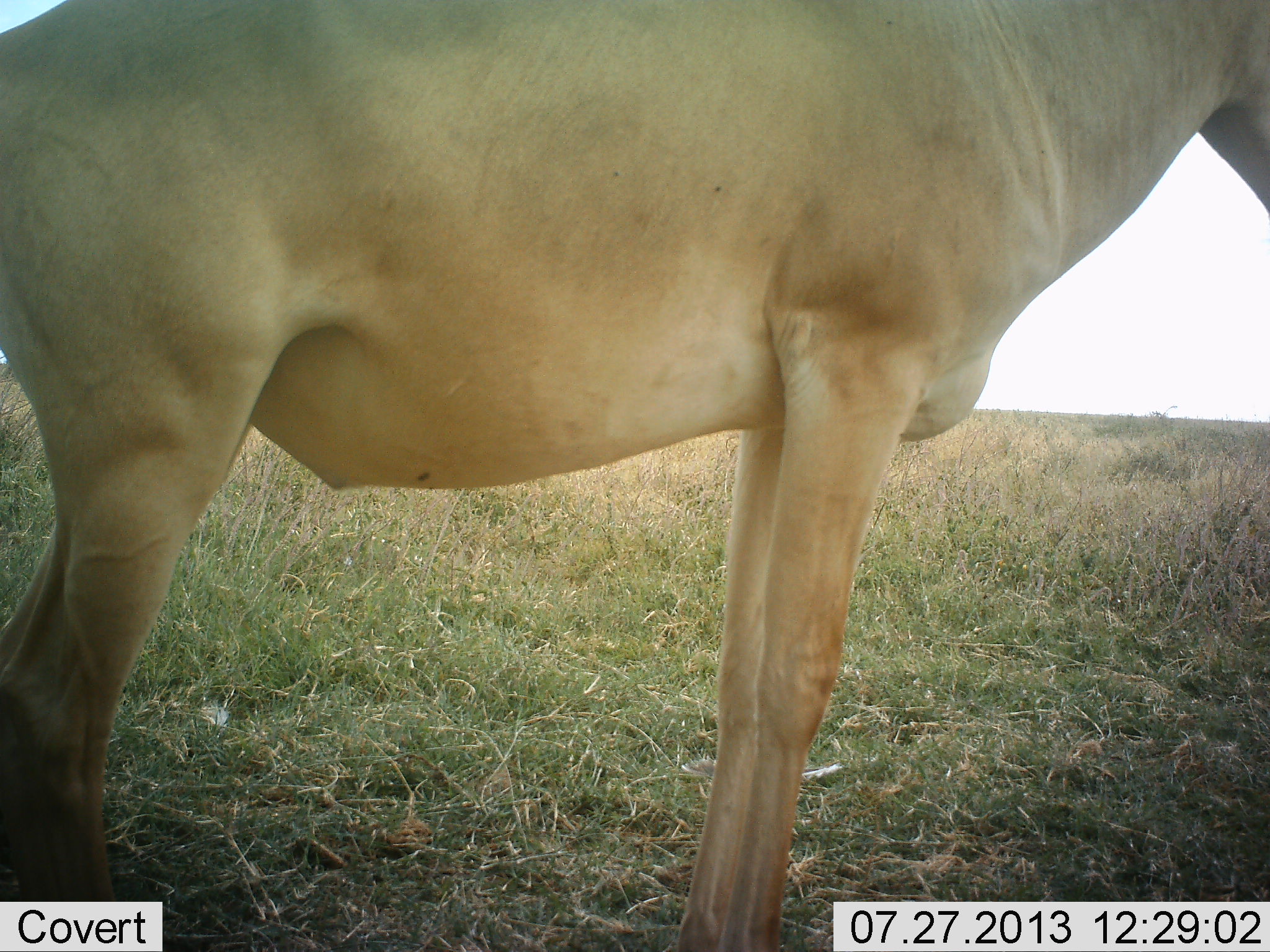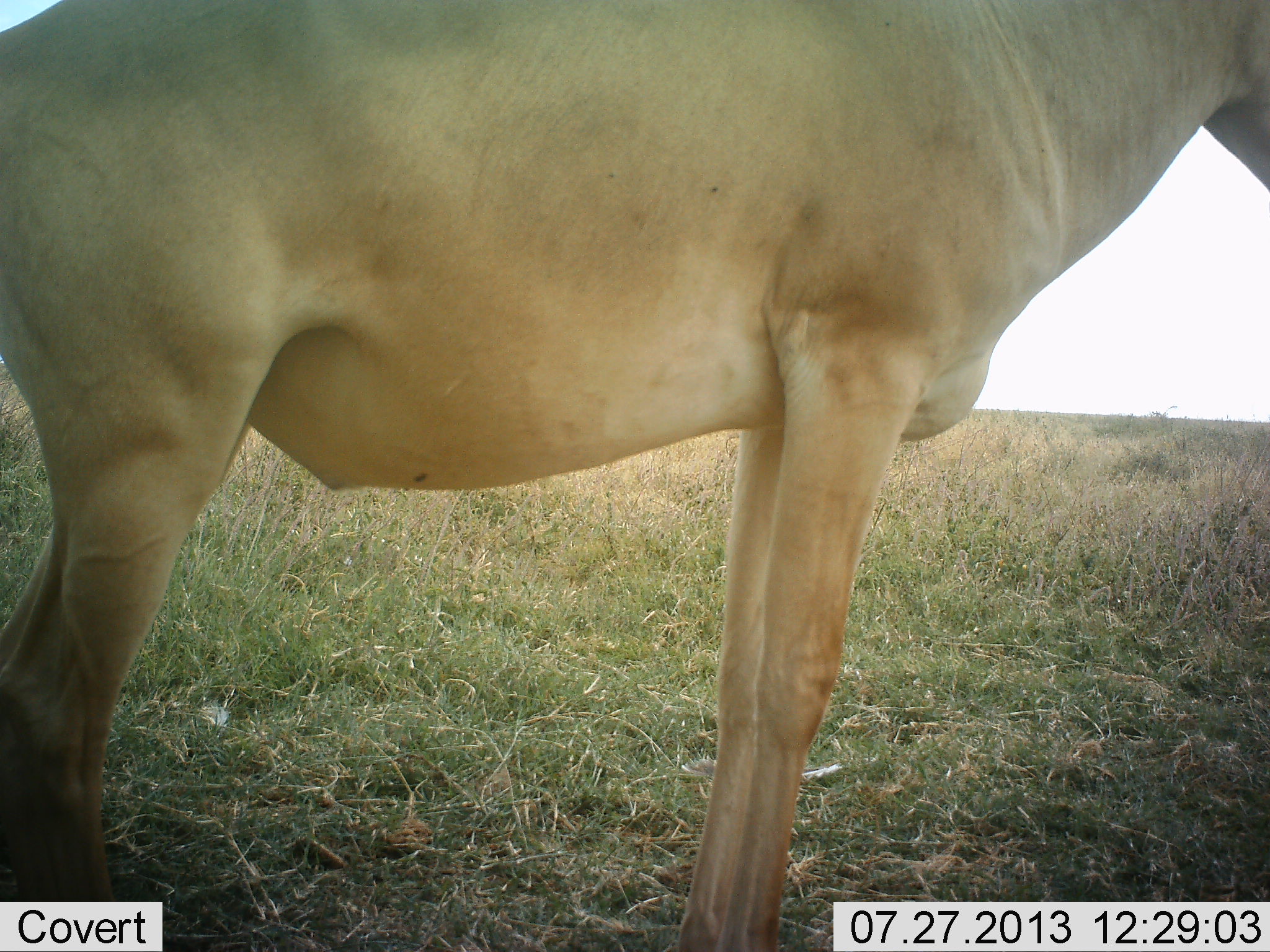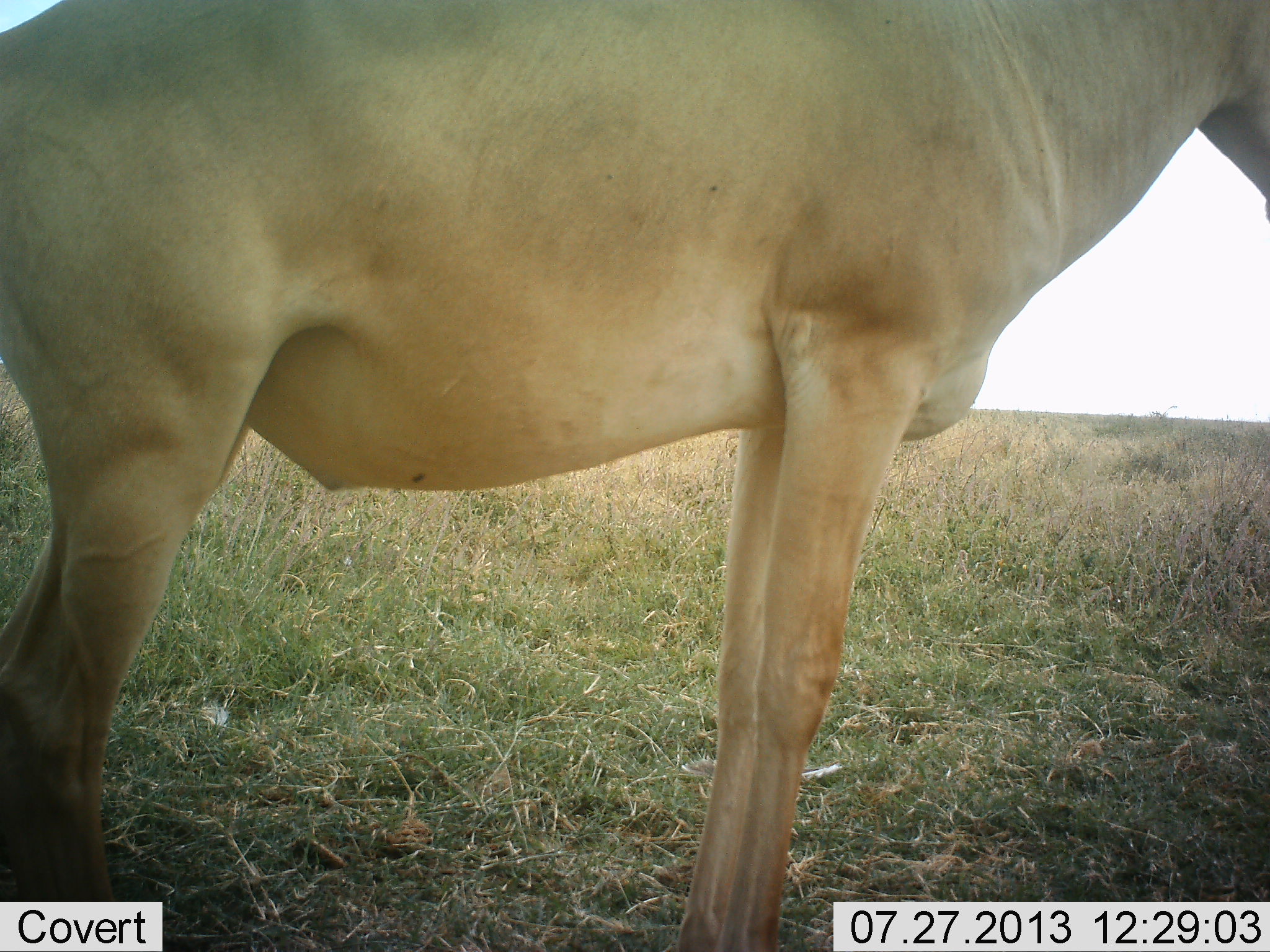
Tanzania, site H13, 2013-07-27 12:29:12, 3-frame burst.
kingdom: Animalia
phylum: Chordata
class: Mammalia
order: Artiodactyla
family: Bovidae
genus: Alcelaphus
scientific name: Alcelaphus buselaphus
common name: hartebeest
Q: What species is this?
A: Hartebeest (Alcelaphus buselaphus).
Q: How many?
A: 1.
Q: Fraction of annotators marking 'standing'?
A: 100%.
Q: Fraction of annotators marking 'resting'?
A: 0%.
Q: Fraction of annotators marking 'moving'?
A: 0%.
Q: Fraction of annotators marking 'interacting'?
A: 0%.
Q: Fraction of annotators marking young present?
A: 0%.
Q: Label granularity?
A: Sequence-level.